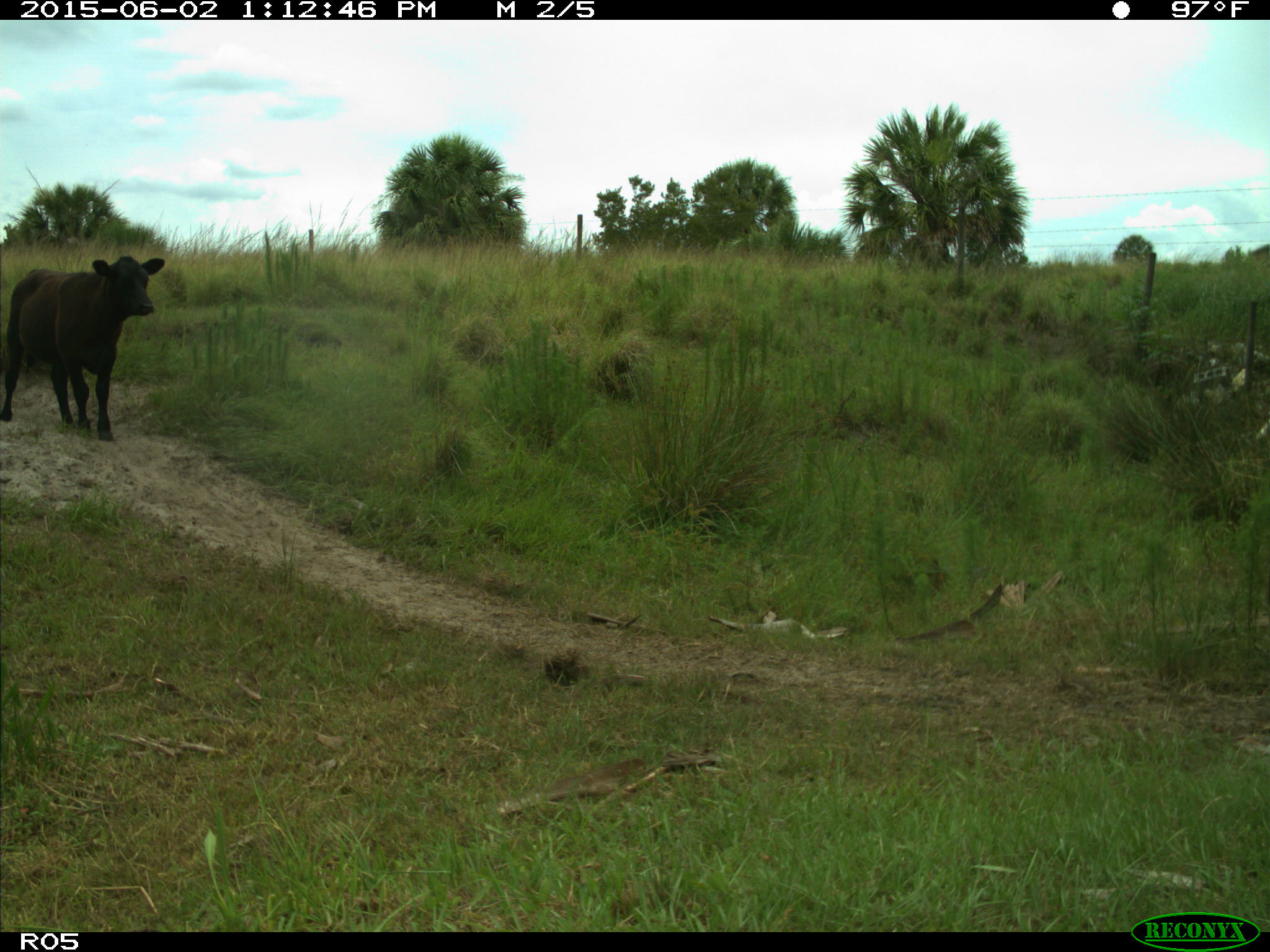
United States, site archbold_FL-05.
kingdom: Animalia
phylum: Chordata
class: Mammalia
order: Artiodactyla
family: Bovidae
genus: Bos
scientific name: Bos taurus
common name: domestic cow